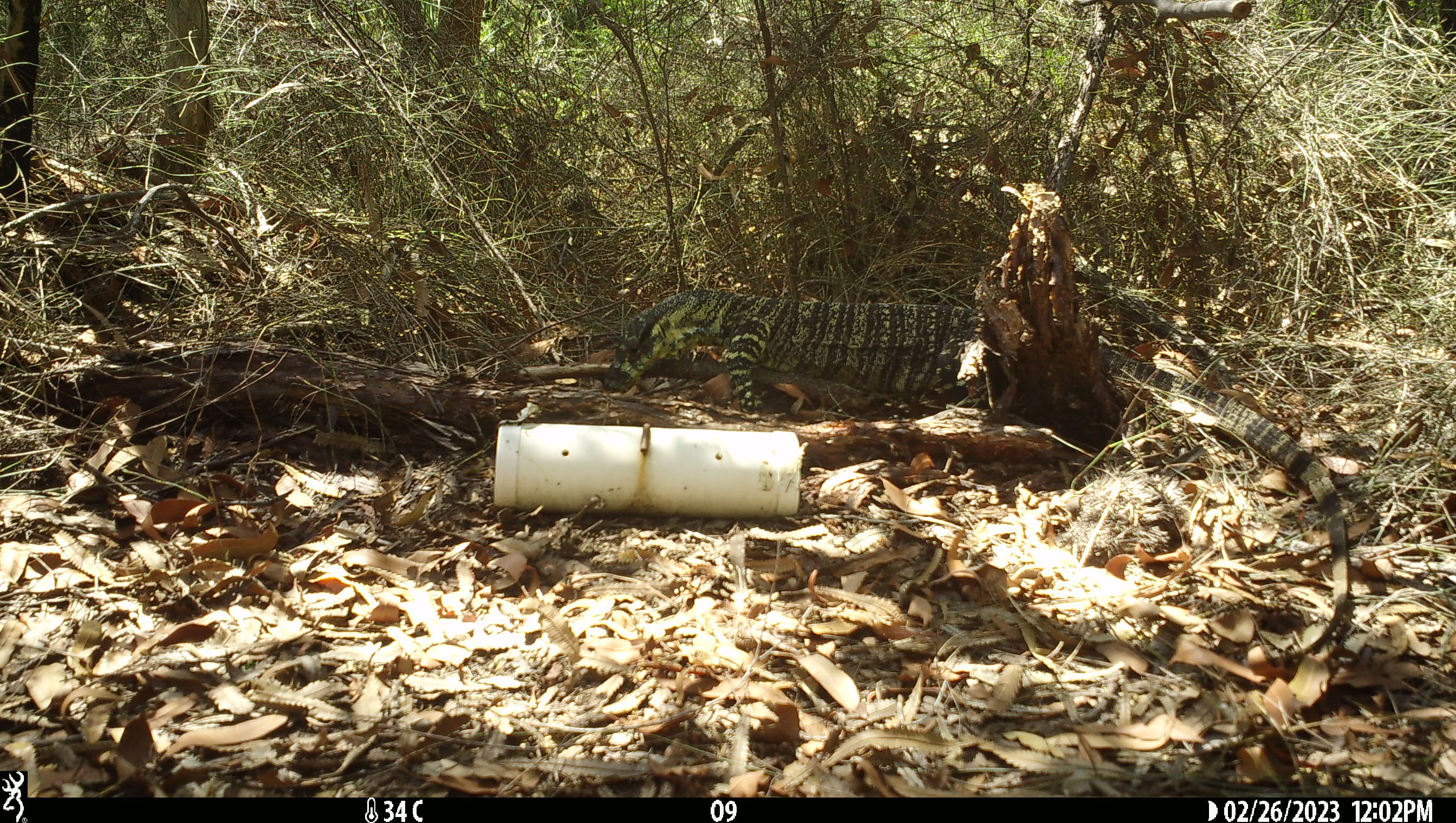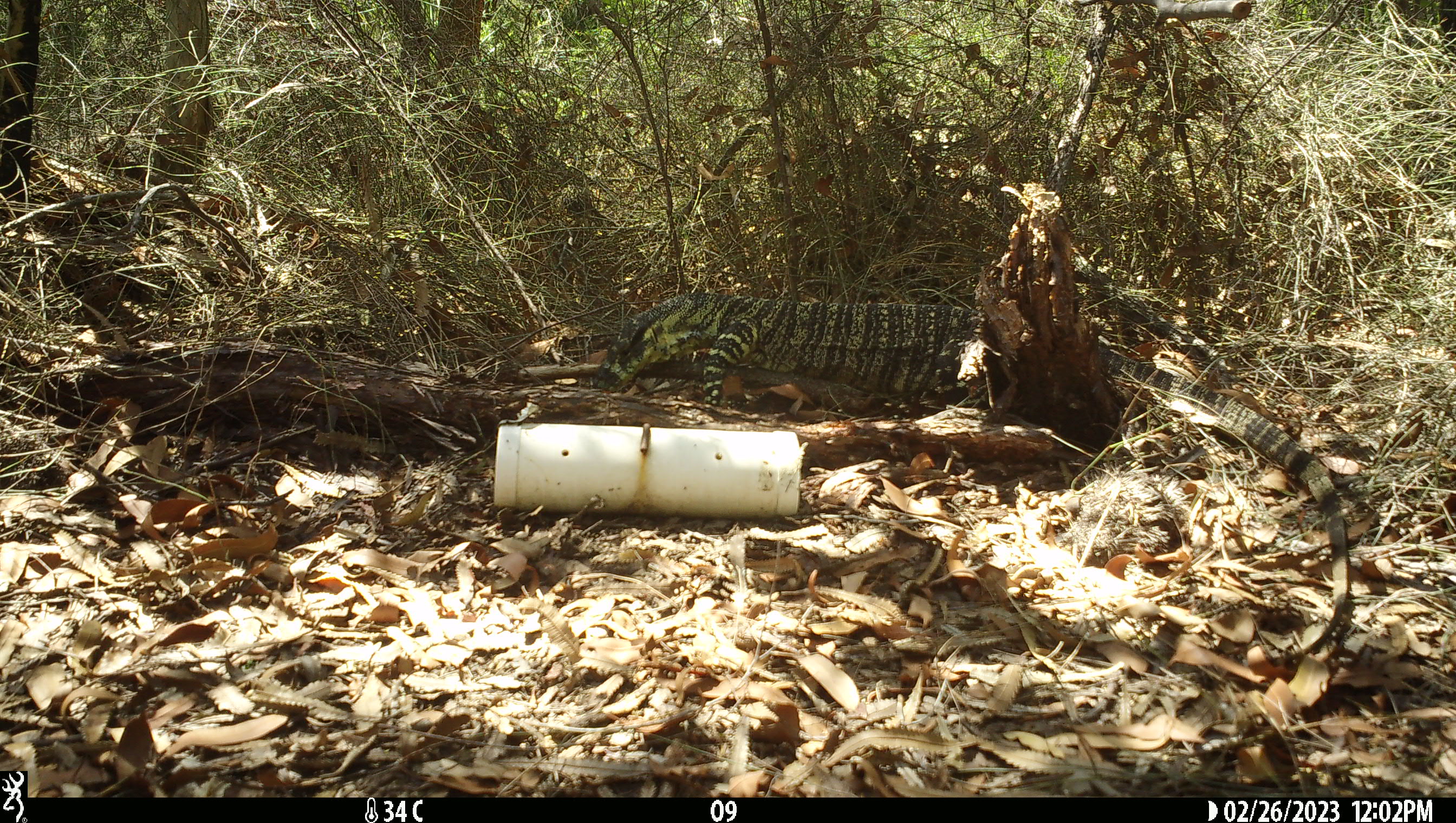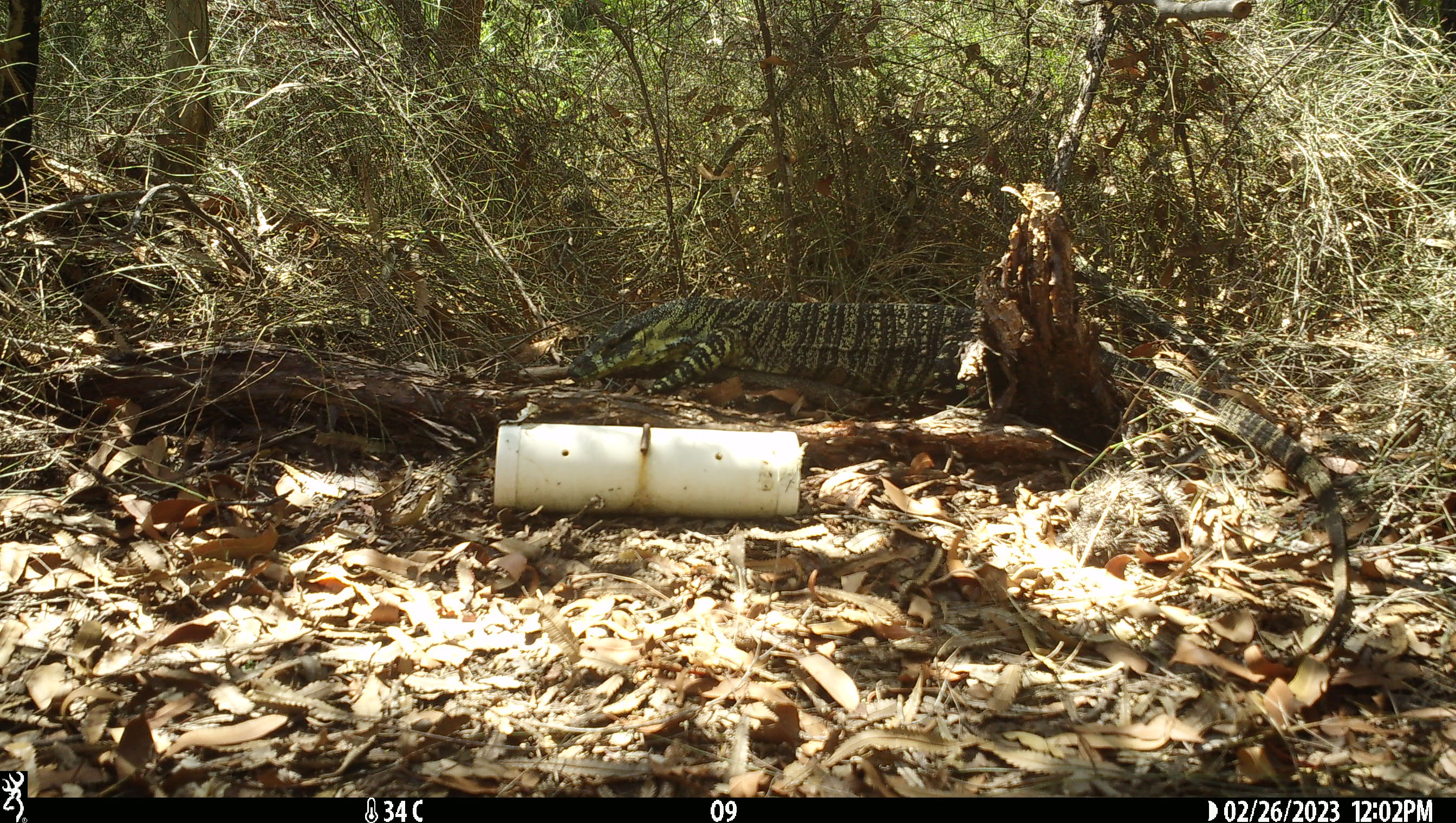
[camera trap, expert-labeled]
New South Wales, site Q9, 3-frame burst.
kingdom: Animalia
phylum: Chordata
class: Reptilia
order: Squamata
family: Varanidae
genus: Varanus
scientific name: Varanus varius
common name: lace monitor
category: goanna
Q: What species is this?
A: Goanna (lace monitor) (Varanus varius).